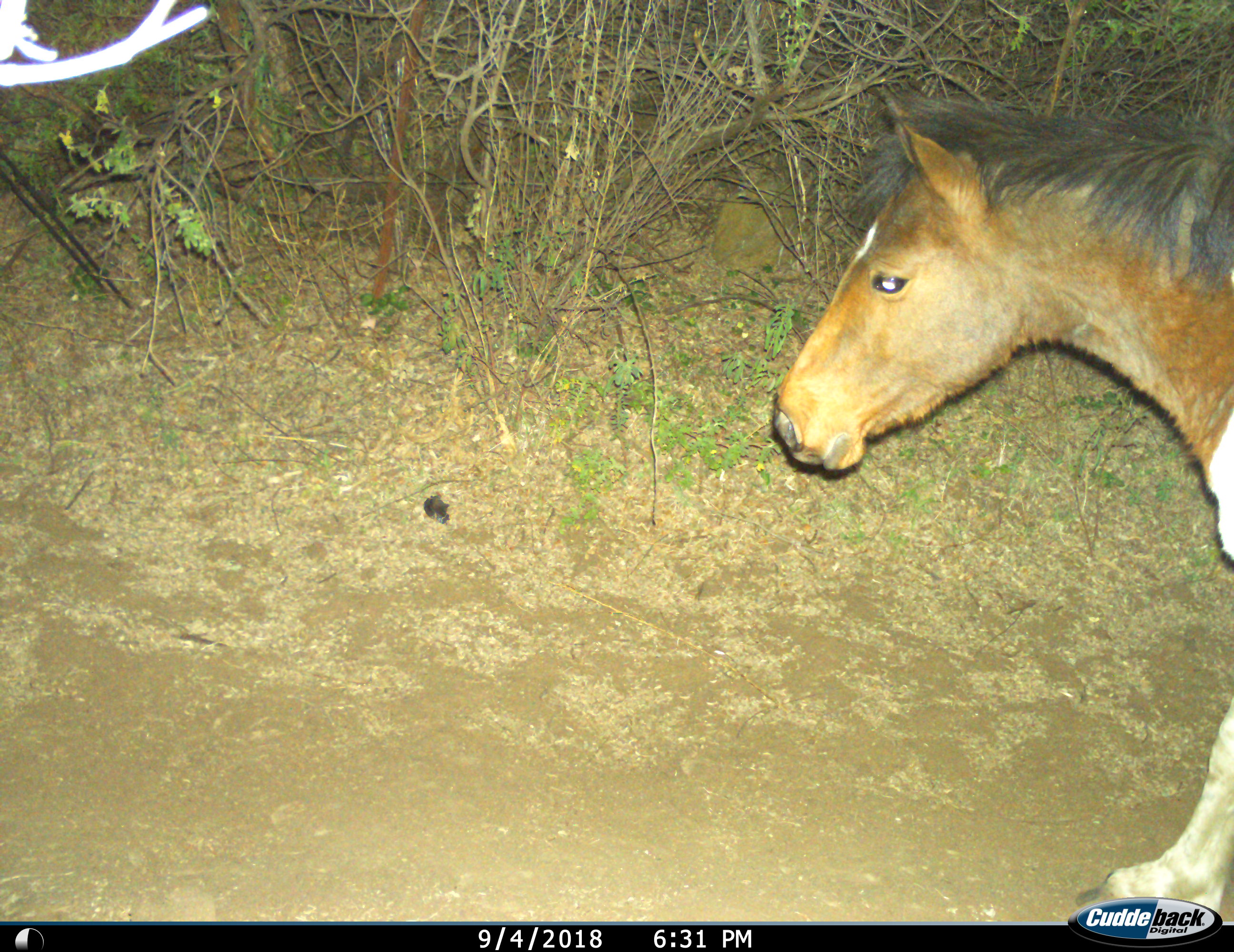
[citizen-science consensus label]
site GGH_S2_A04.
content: unidentified animal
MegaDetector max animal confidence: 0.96